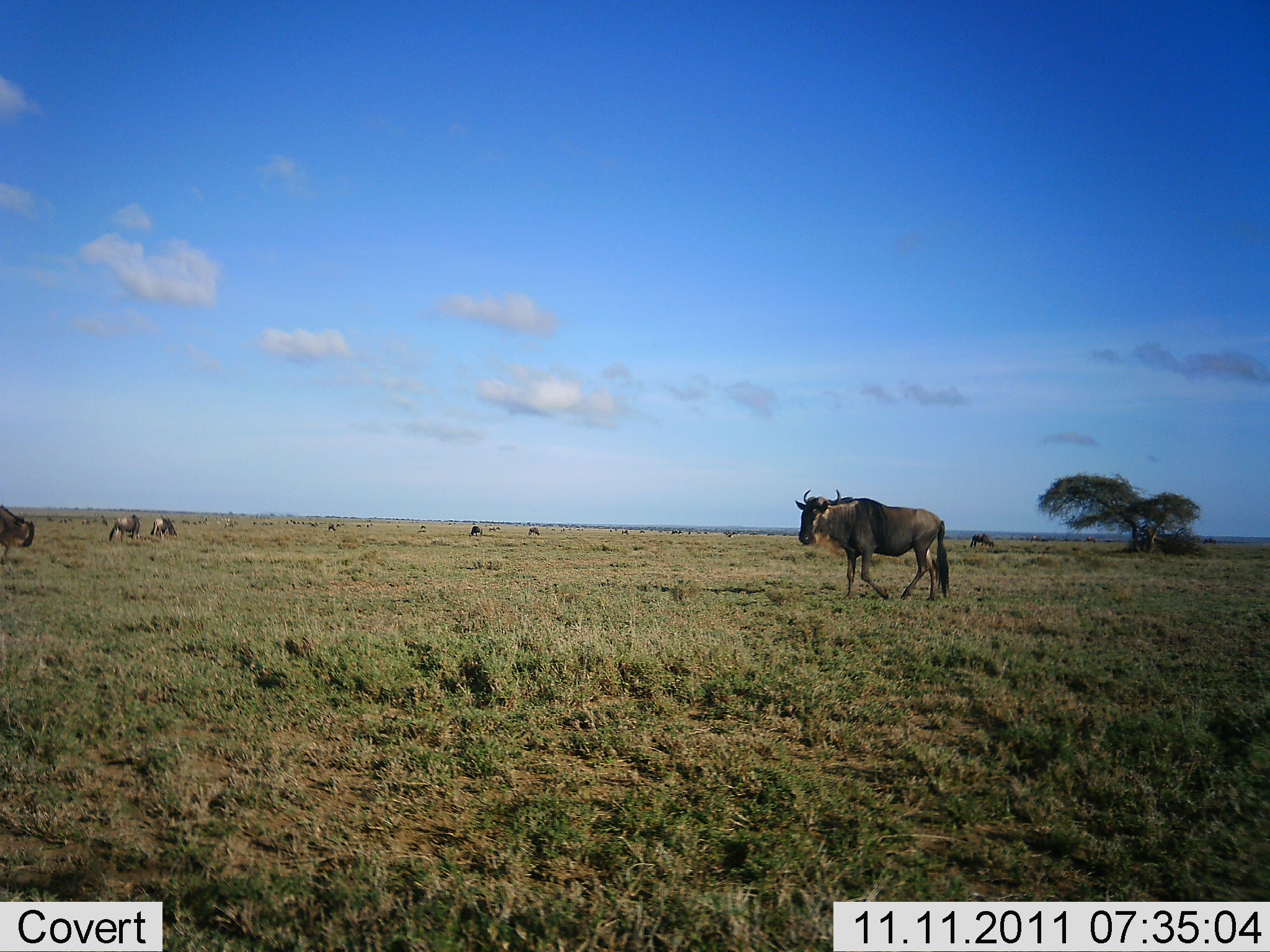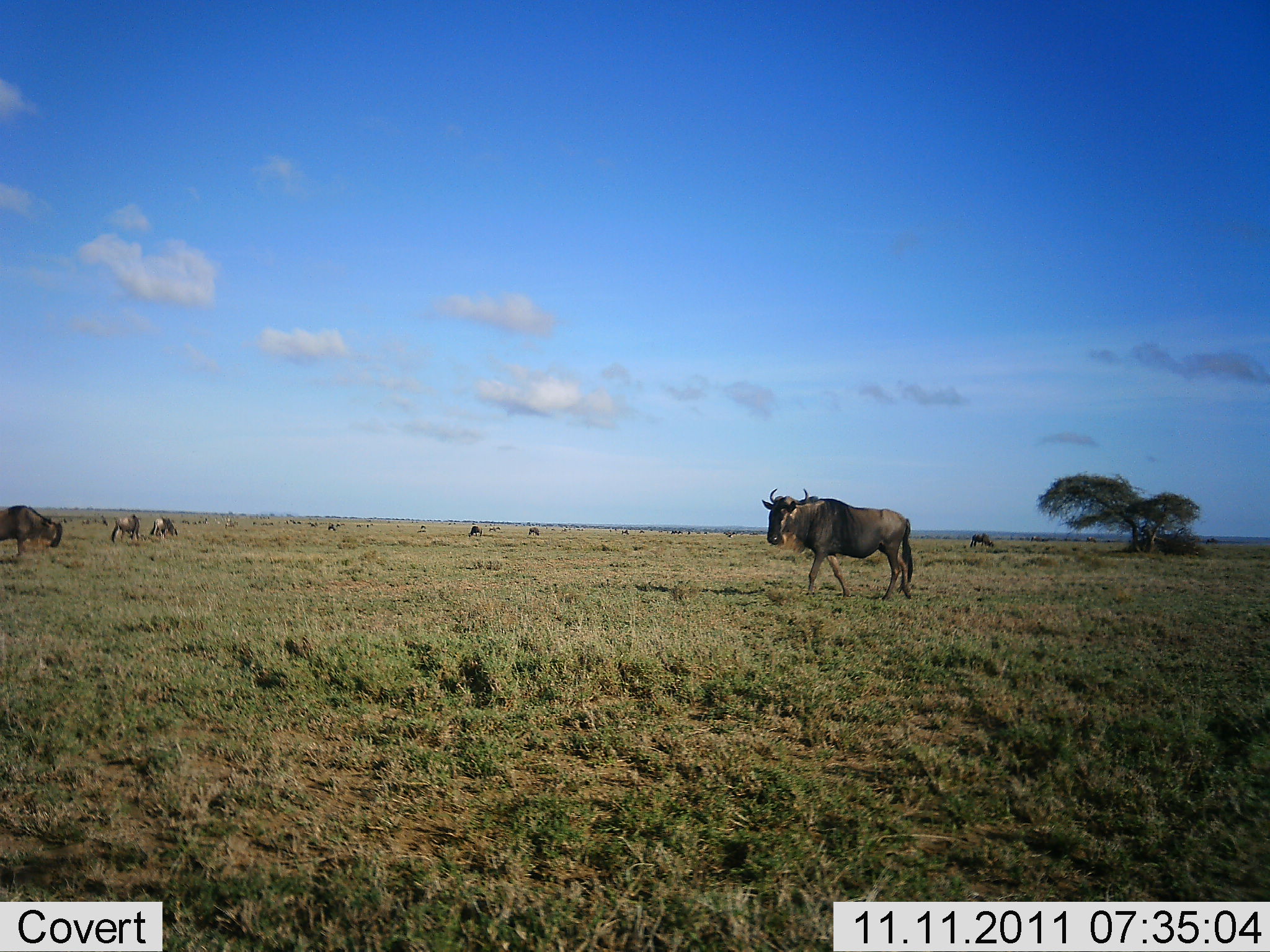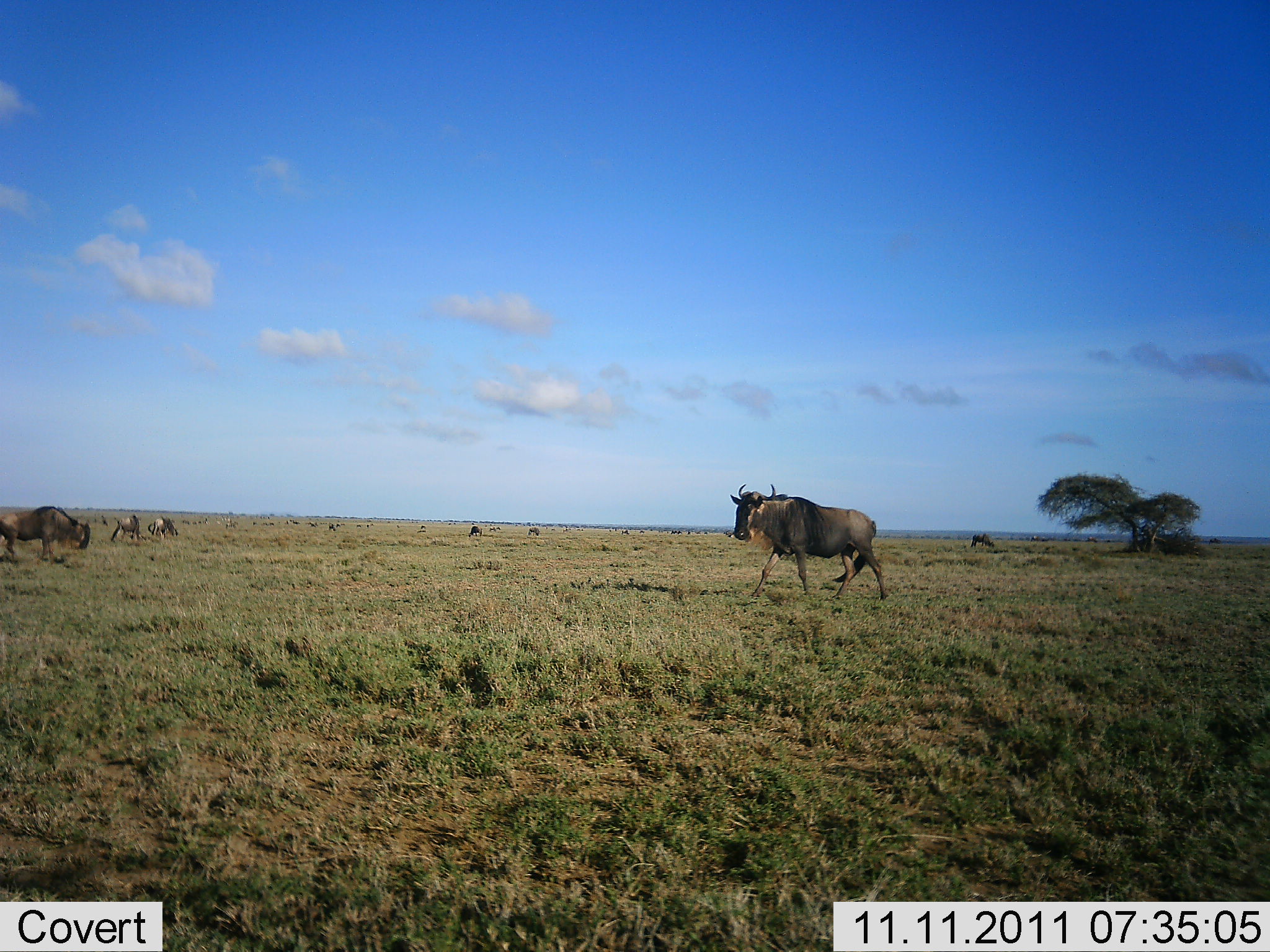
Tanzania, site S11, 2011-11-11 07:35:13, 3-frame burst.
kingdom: Animalia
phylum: Chordata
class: Mammalia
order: Artiodactyla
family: Bovidae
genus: Connochaetes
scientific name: Connochaetes taurinus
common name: blue wildebeest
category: wildebeest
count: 7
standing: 46%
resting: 0%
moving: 77%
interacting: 0%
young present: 0%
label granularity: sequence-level